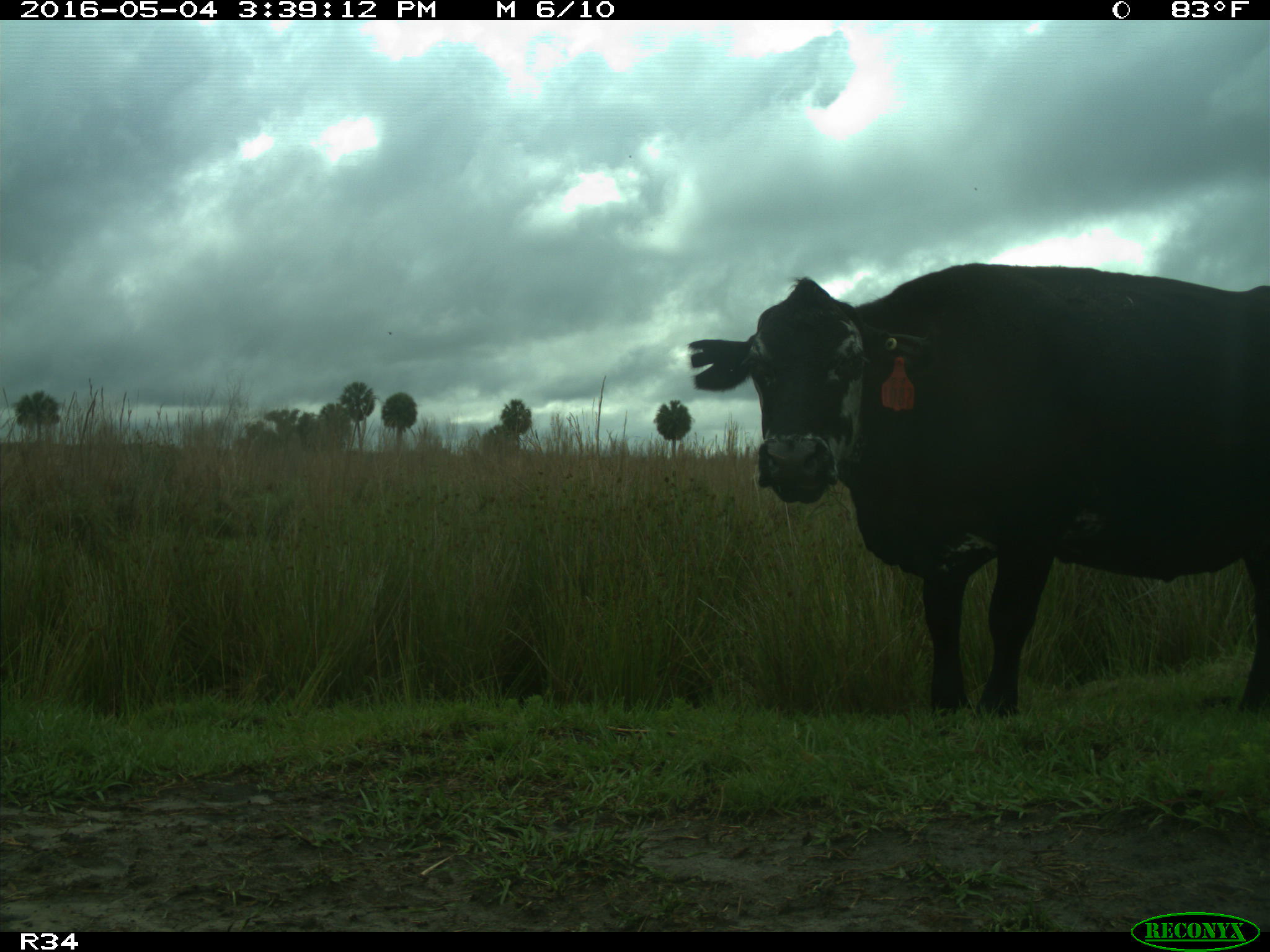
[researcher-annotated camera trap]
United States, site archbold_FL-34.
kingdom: Animalia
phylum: Chordata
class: Mammalia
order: Artiodactyla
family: Bovidae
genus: Bos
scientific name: Bos taurus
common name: domestic cow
Bos taurus (domestic cow).